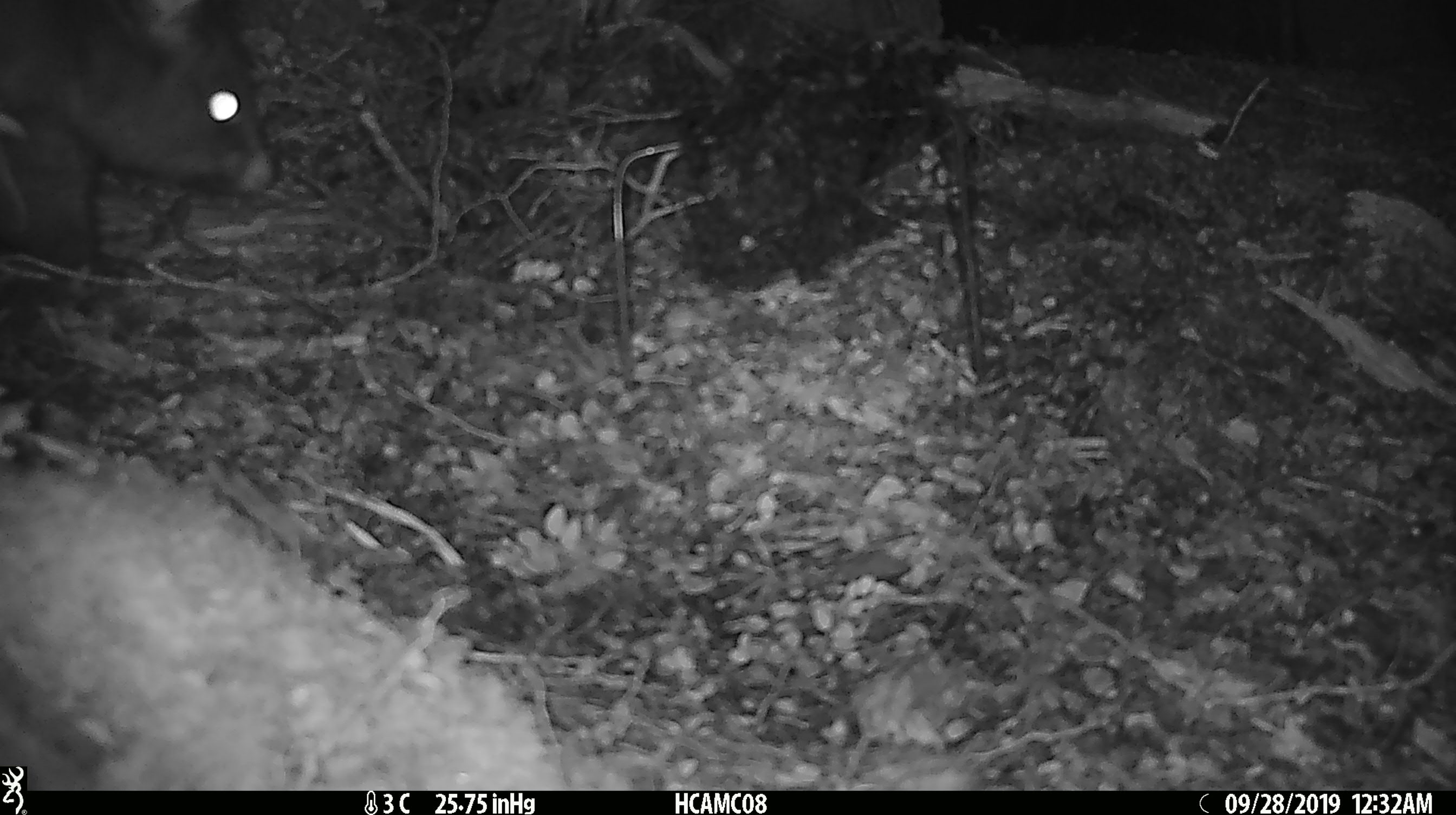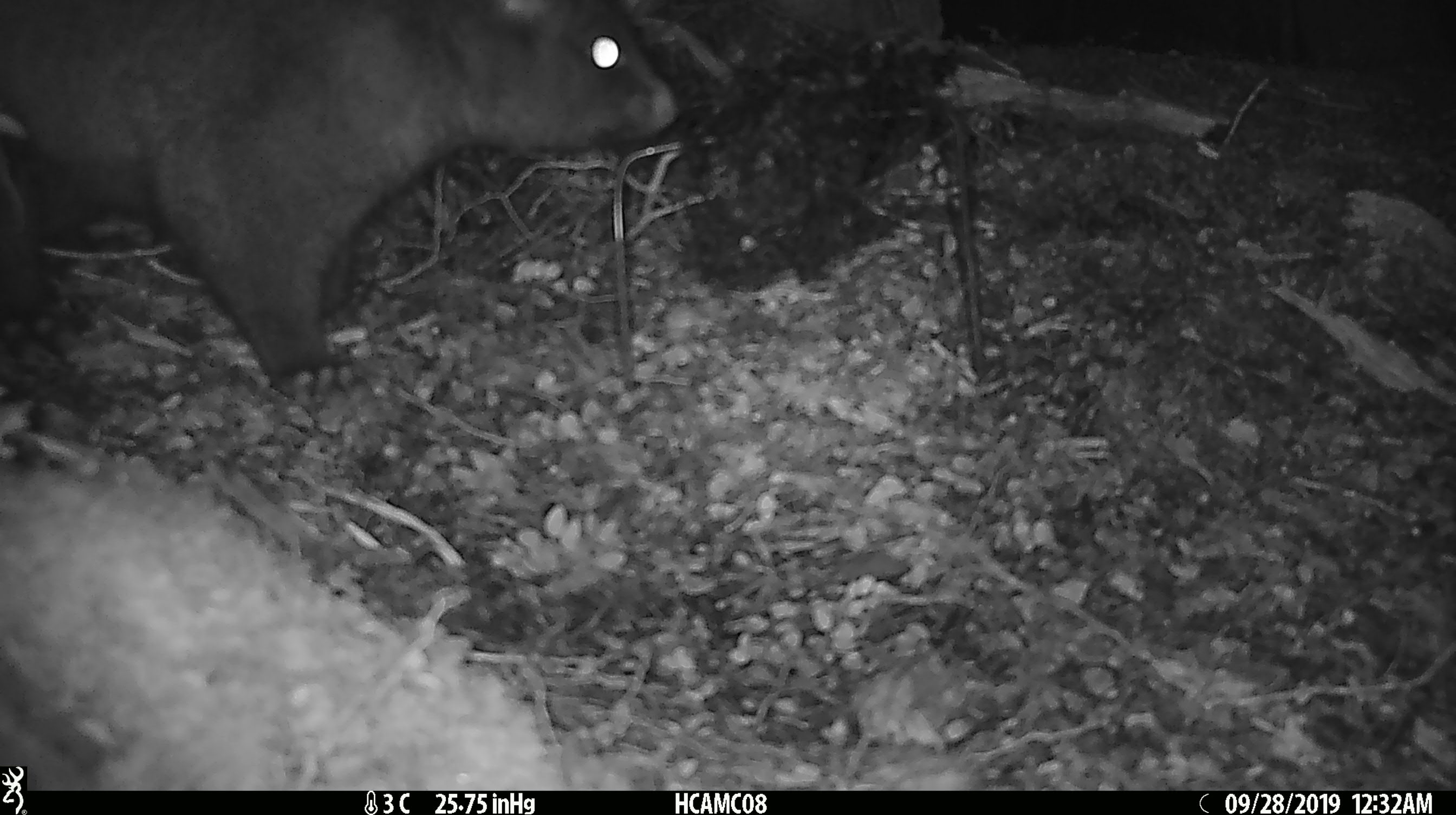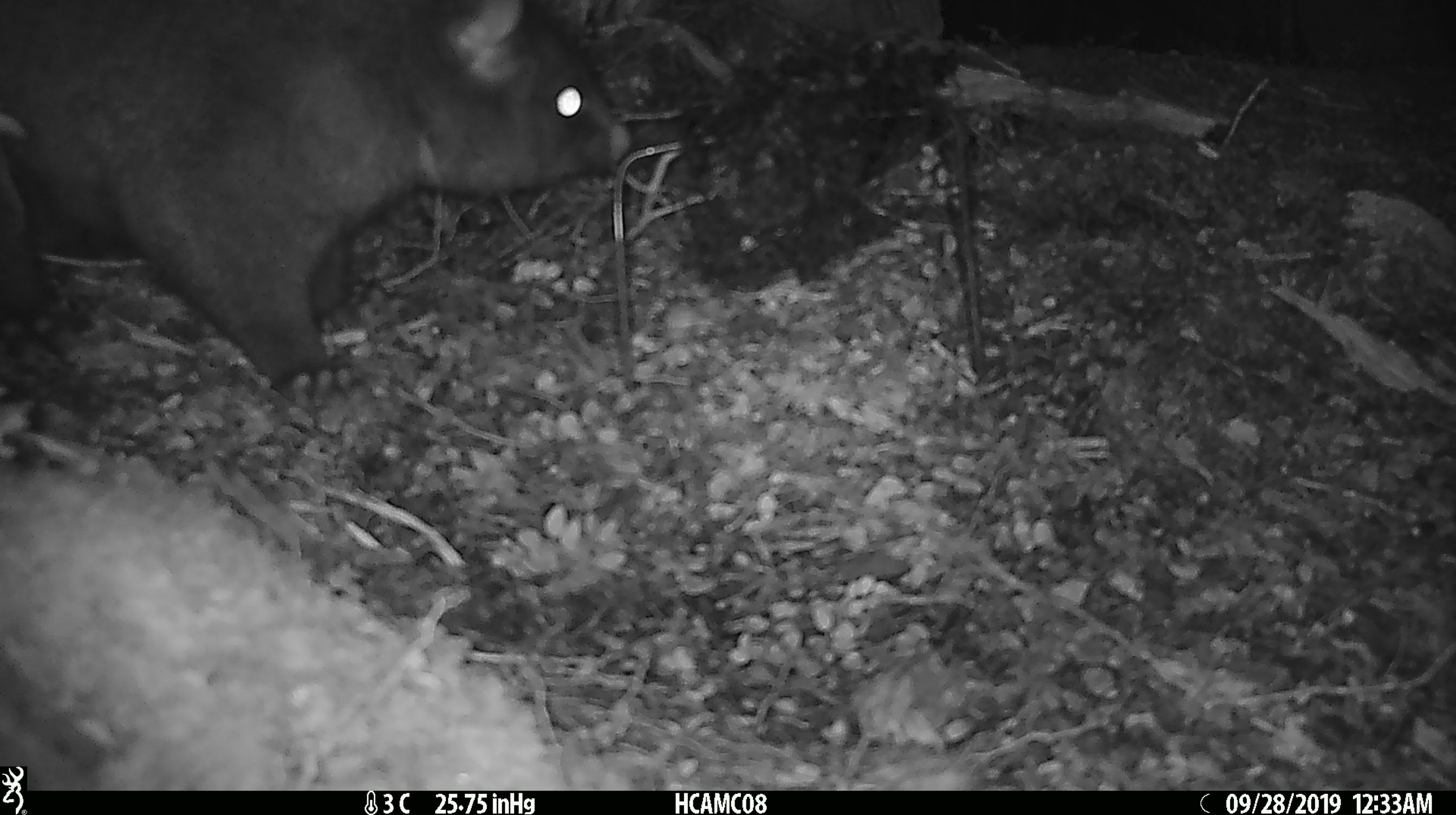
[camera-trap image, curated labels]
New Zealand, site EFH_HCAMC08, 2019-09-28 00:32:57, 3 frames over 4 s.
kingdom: Animalia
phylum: Chordata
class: Mammalia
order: Diprotodontia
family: Phalangeridae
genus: Trichosurus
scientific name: Trichosurus vulpecula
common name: common brushtail possum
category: possum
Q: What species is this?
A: Possum (common brushtail possum) (Trichosurus vulpecula).